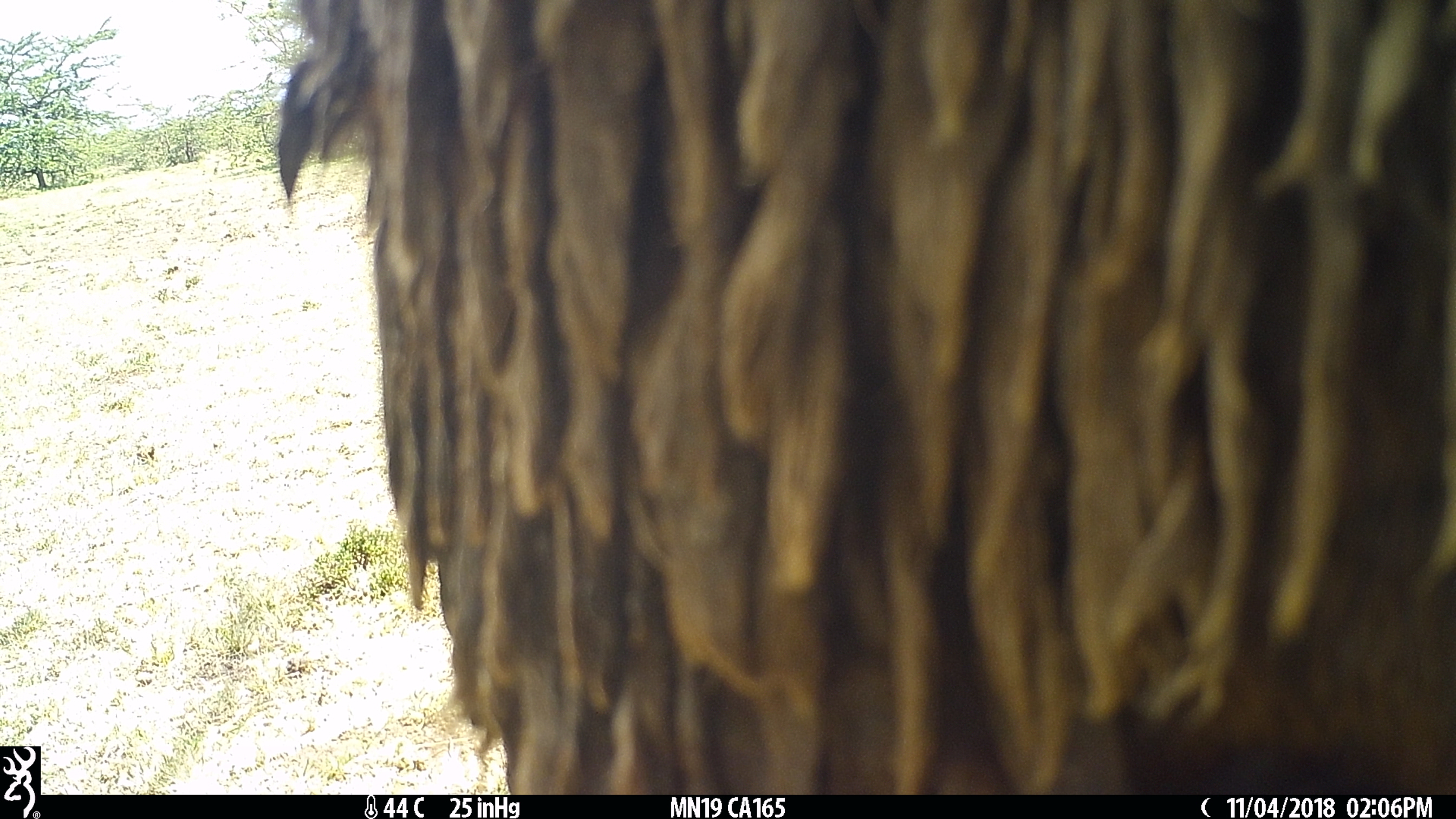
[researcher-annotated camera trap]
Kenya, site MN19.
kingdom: Animalia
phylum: Chordata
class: Mammalia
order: Artiodactyla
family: Bovidae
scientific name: Bovidae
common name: sheep or goat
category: shoat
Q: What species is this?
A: Shoat (sheep or goat) (Bovidae).